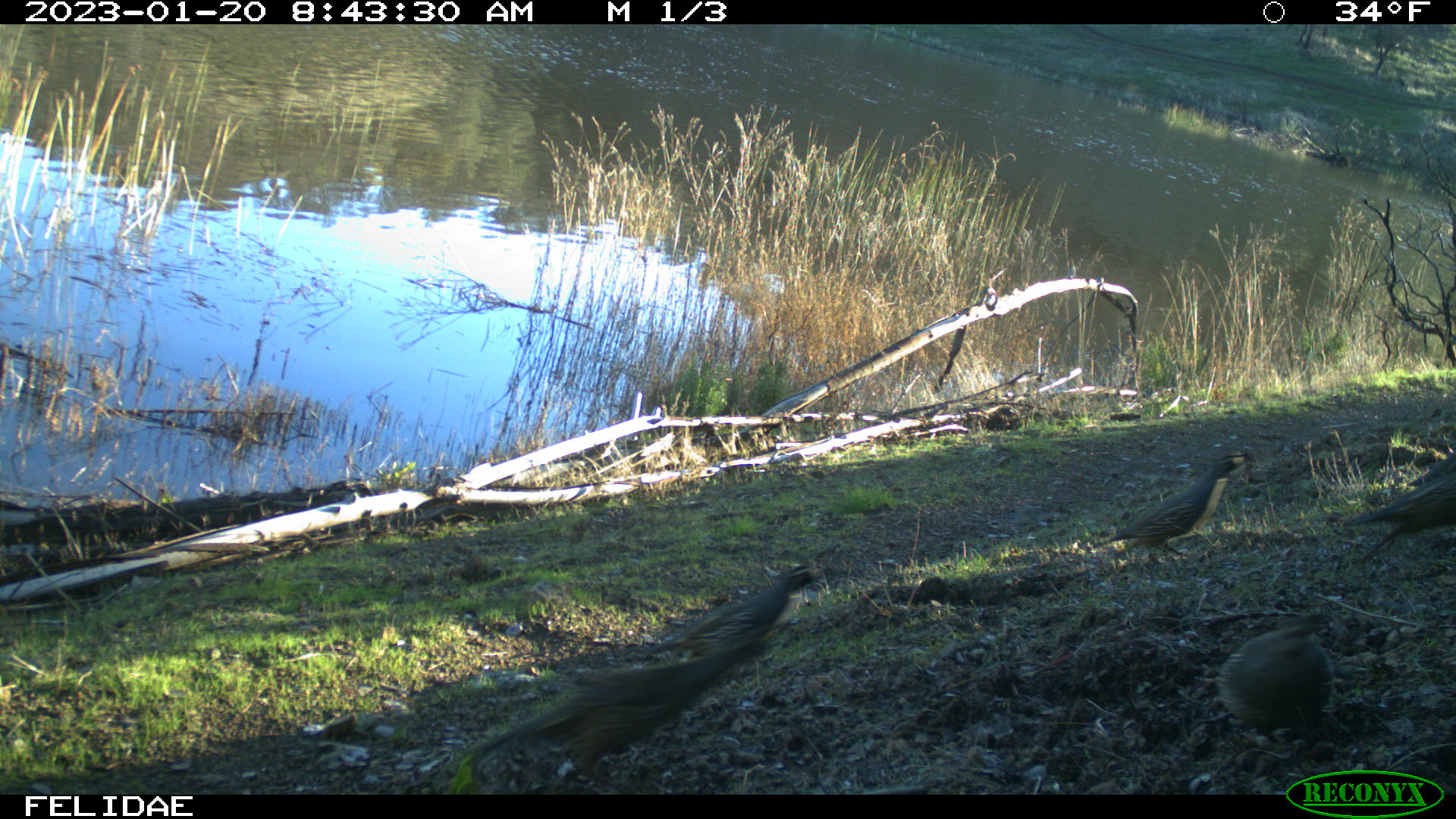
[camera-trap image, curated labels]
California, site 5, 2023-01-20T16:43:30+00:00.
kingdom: Animalia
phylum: Chordata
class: Aves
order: Galliformes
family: Odontophoridae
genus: Callipepla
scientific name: Callipepla californica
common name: california quail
California quail (Callipepla californica).